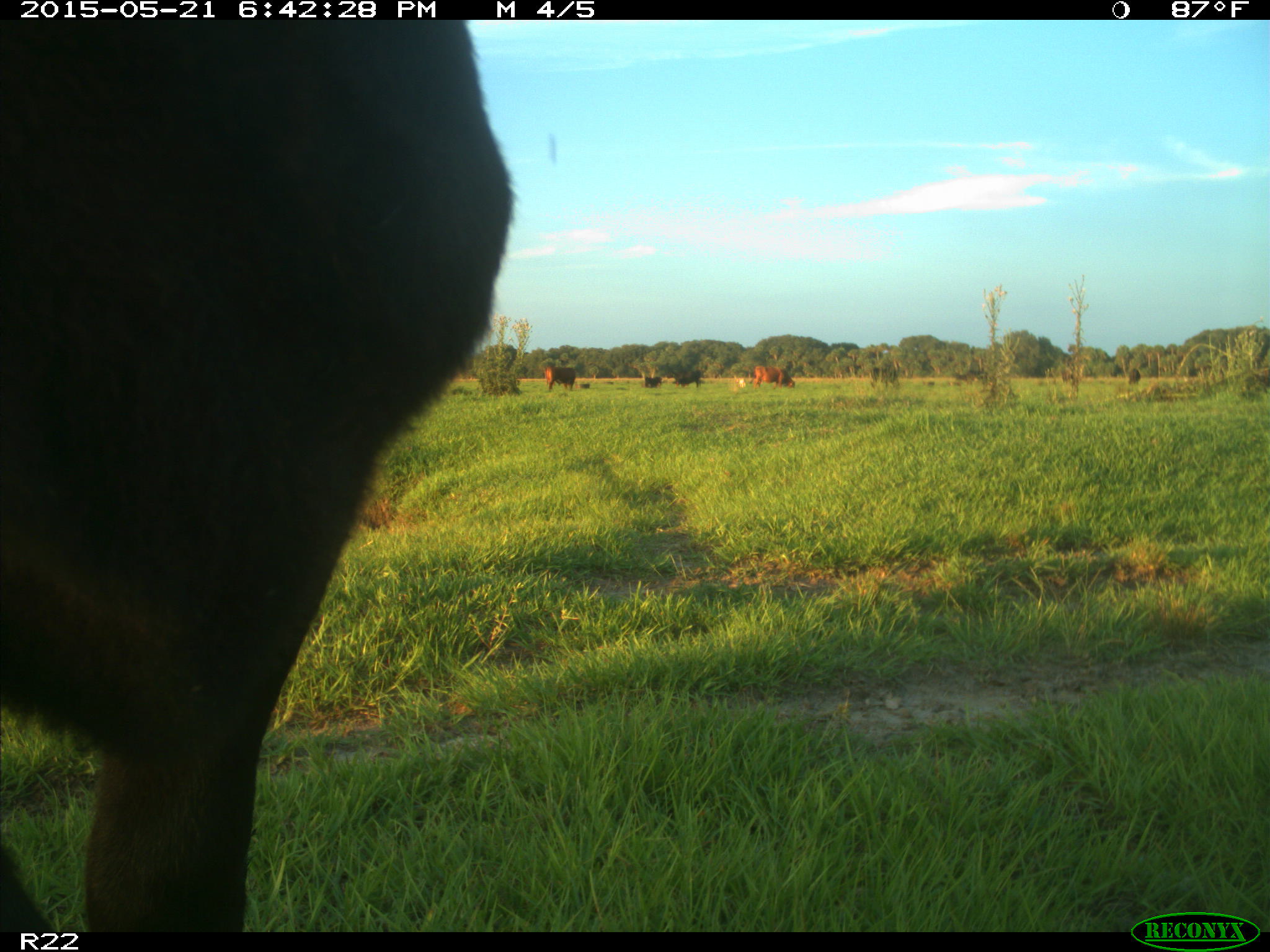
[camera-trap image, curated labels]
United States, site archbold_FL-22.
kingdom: Animalia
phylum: Chordata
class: Mammalia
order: Artiodactyla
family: Bovidae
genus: Bos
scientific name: Bos taurus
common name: domestic cow